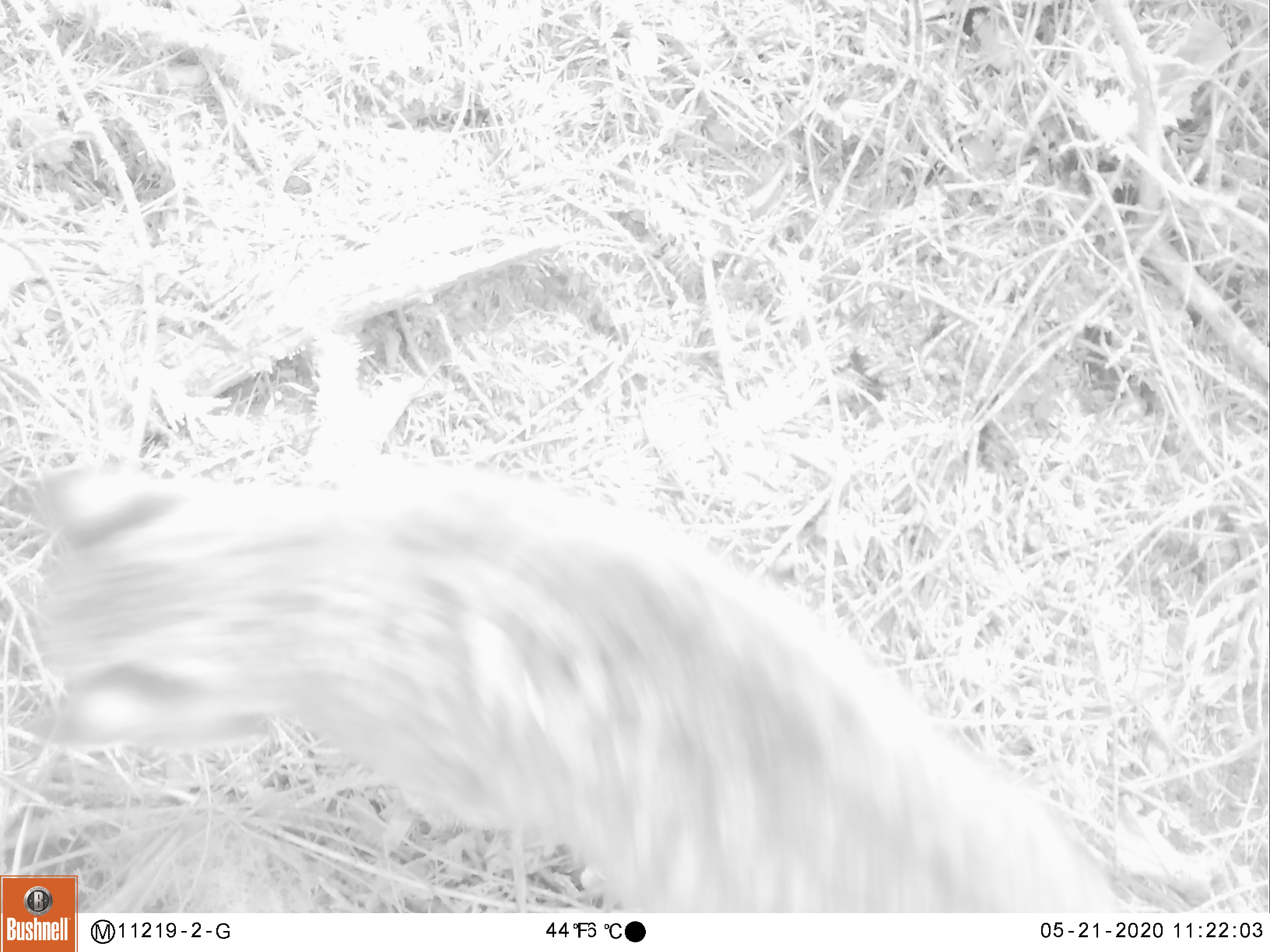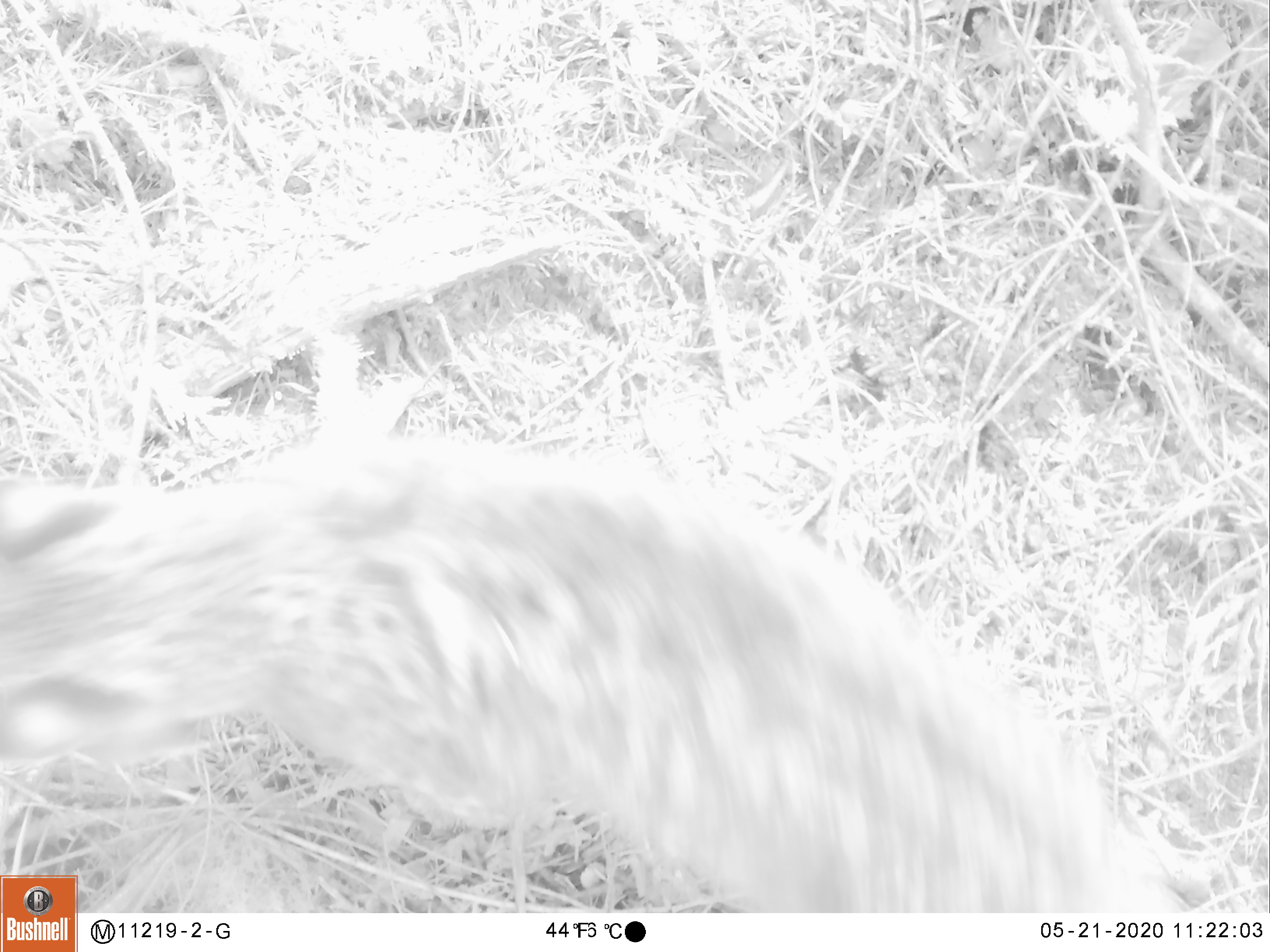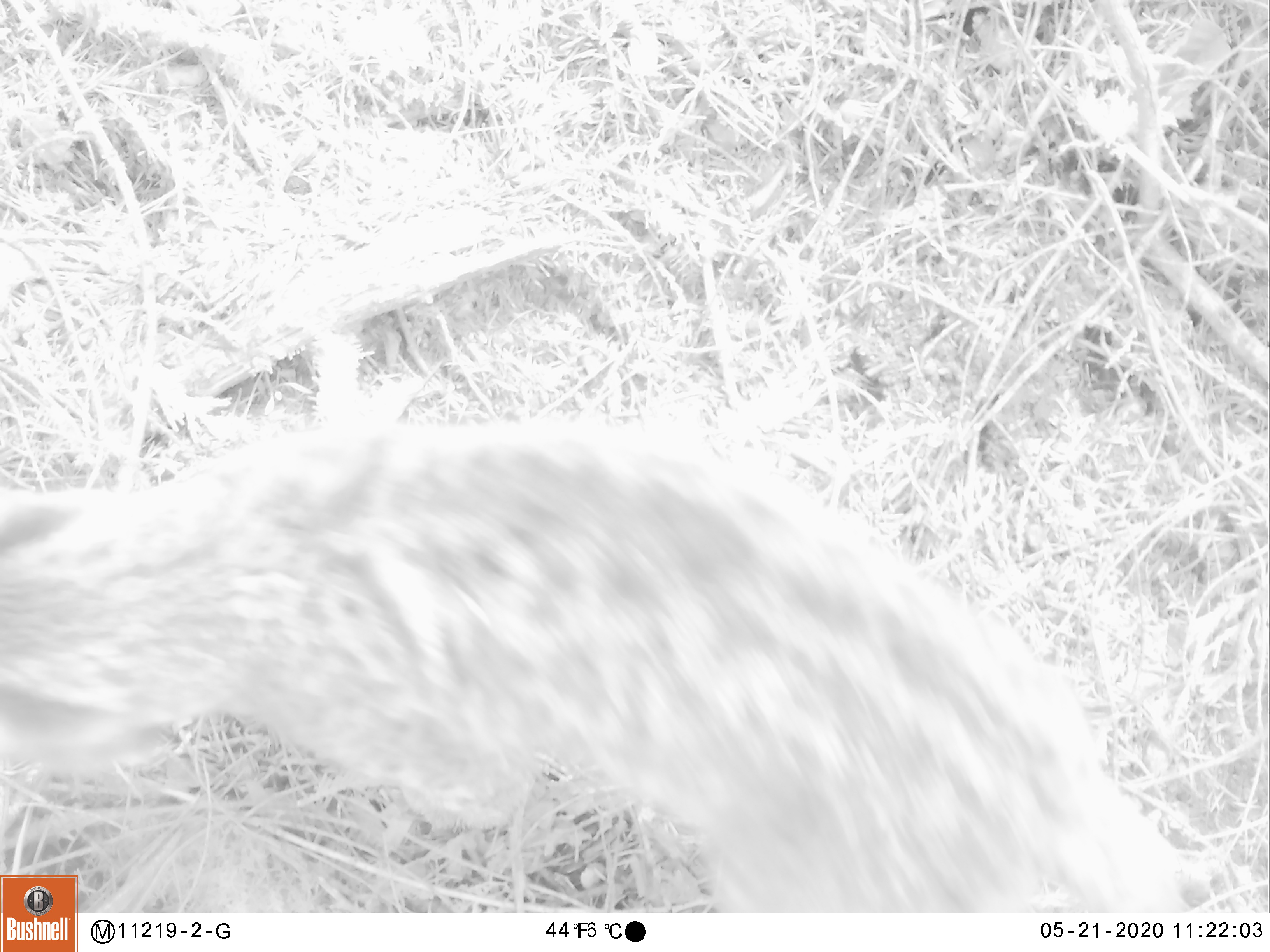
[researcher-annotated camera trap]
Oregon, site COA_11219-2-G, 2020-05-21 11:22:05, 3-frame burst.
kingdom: Animalia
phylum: Chordata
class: Mammalia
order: Carnivora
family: Felidae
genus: Lynx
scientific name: Lynx rufus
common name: bobcat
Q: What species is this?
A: Bobcat (Lynx rufus).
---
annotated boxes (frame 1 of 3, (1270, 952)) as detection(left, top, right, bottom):
bobcat: detection(1, 445, 1128, 871)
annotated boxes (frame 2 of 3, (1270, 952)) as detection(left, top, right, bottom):
bobcat: detection(6, 417, 1180, 871)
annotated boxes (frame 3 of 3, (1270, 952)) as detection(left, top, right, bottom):
bobcat: detection(1, 397, 1202, 870)